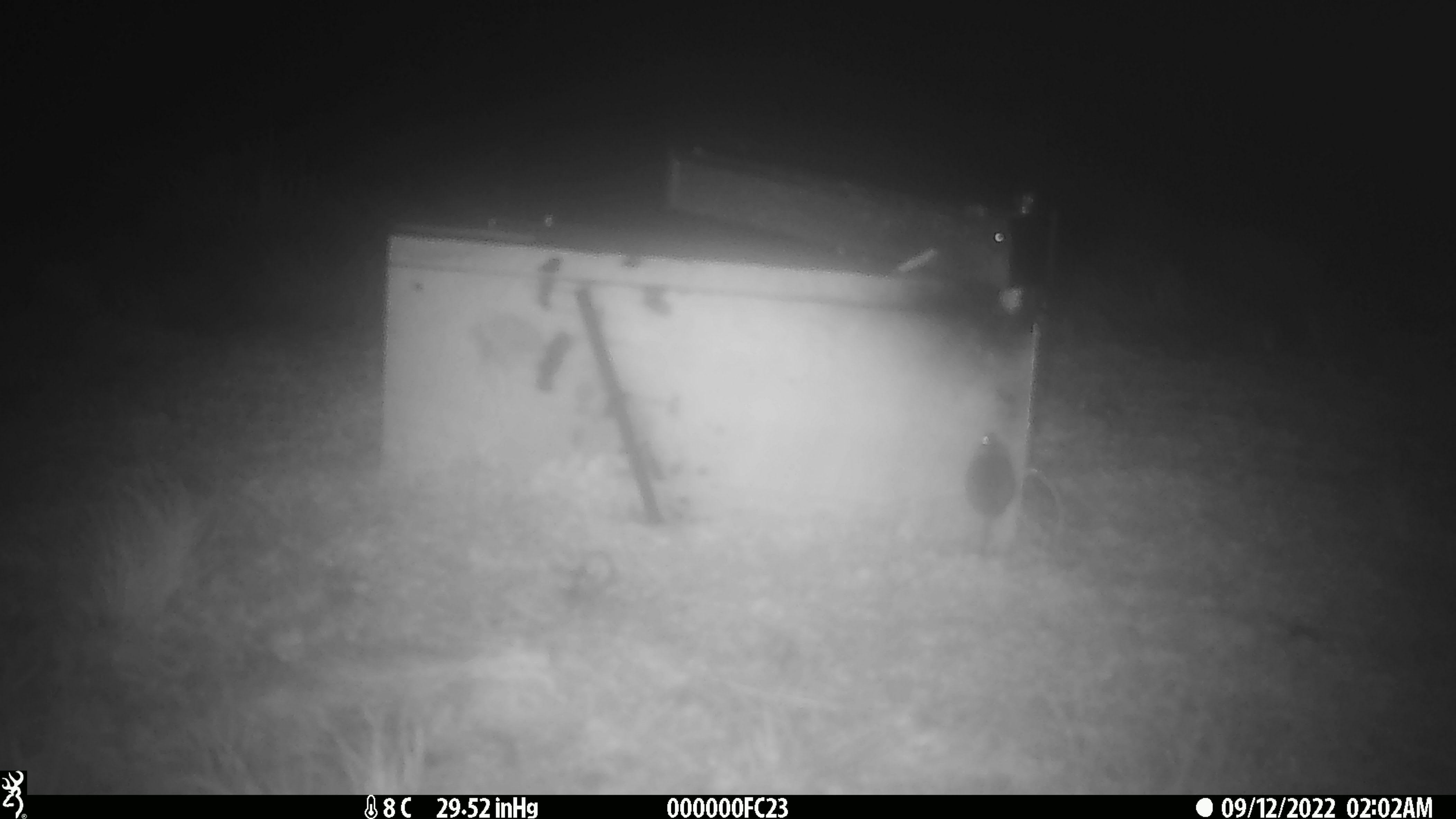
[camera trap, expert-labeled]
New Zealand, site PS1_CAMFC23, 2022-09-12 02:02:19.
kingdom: Animalia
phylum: Chordata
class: Mammalia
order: Rodentia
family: Muridae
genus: Mus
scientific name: Mus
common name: mouse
Mouse (Mus).